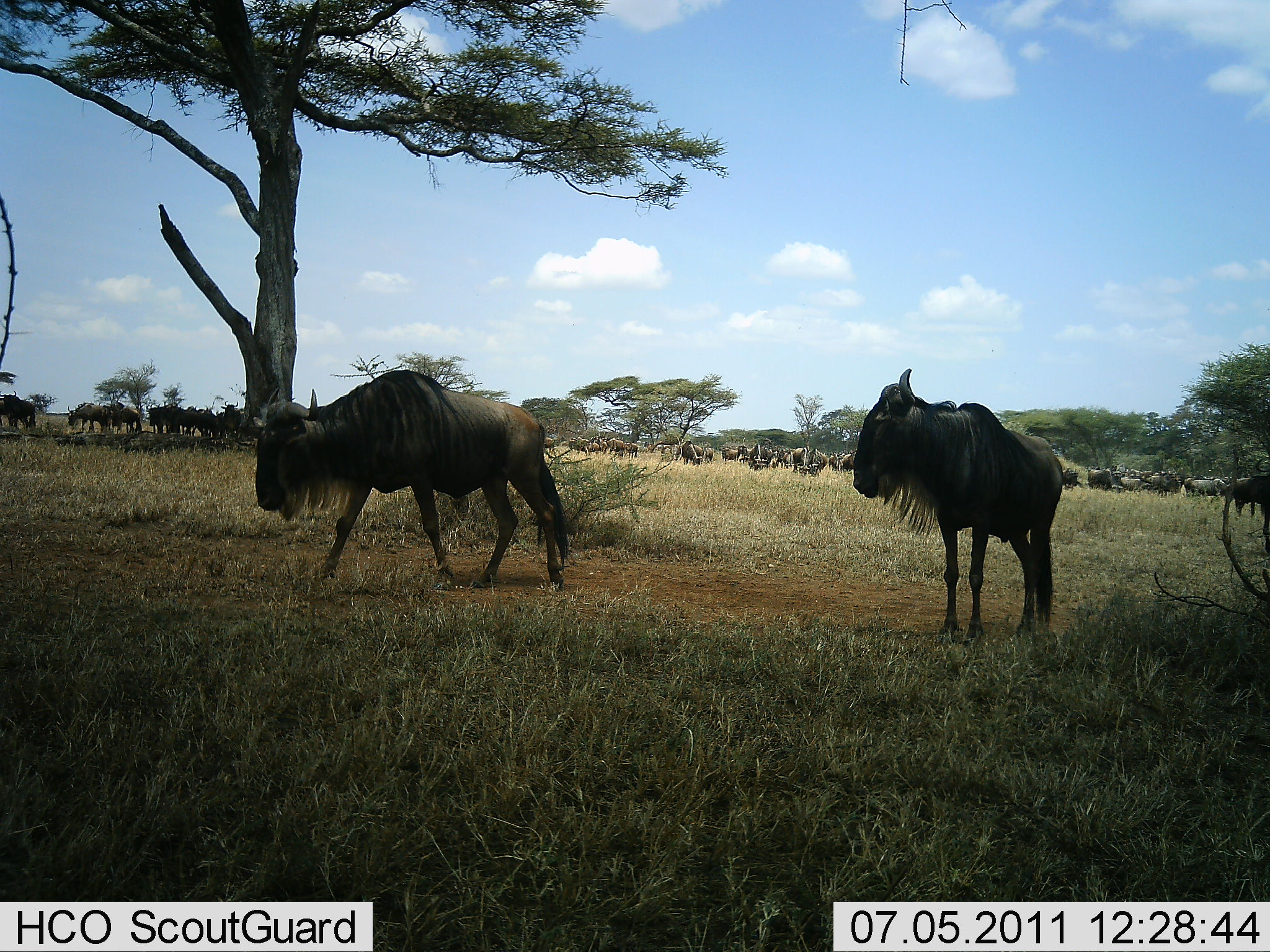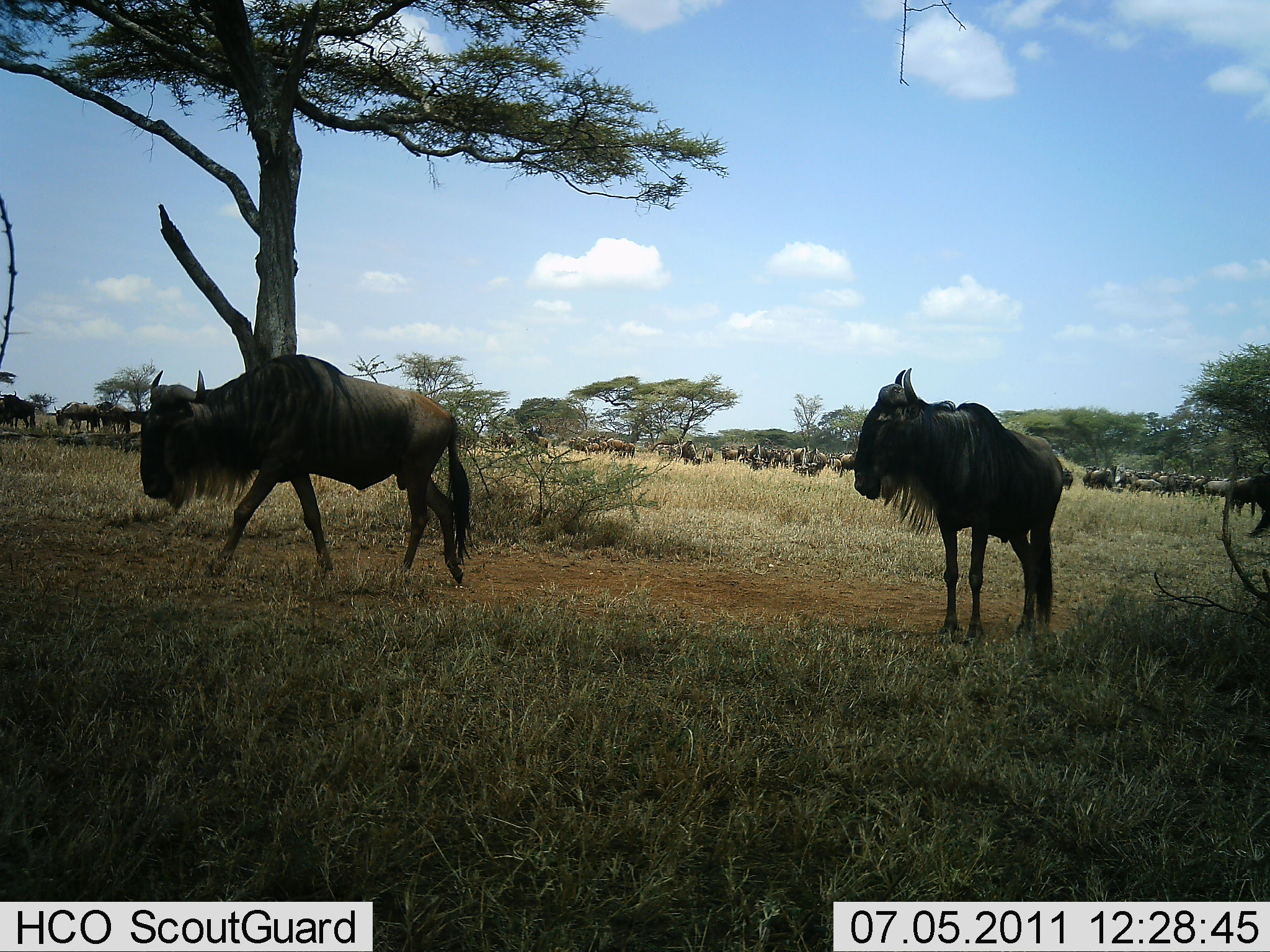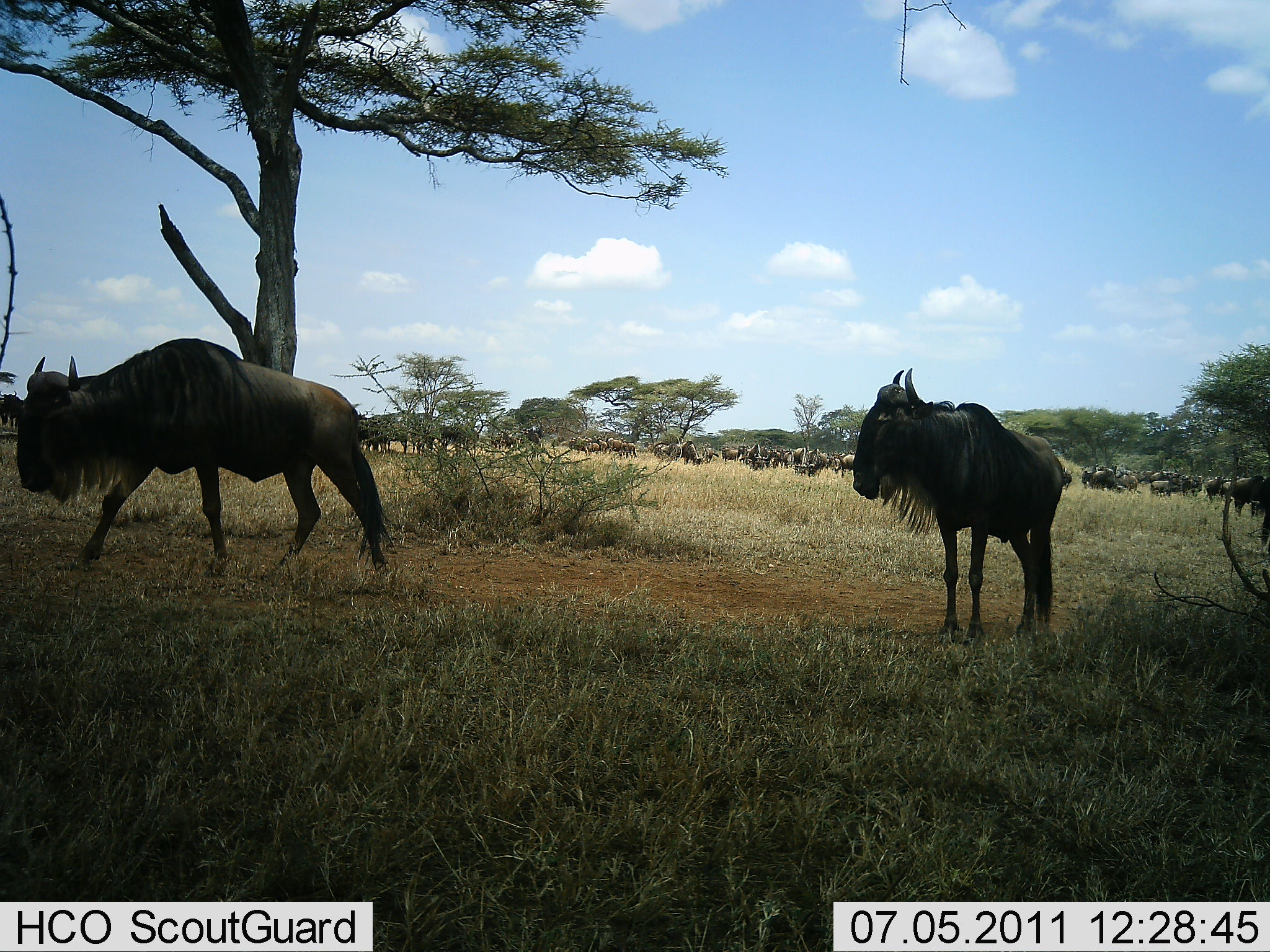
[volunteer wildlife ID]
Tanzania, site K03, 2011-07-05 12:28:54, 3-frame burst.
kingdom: Animalia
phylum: Chordata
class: Mammalia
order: Artiodactyla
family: Bovidae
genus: Connochaetes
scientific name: Connochaetes taurinus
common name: blue wildebeest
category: wildebeest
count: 11-50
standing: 73%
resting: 0%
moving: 91%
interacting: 0%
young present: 0%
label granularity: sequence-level